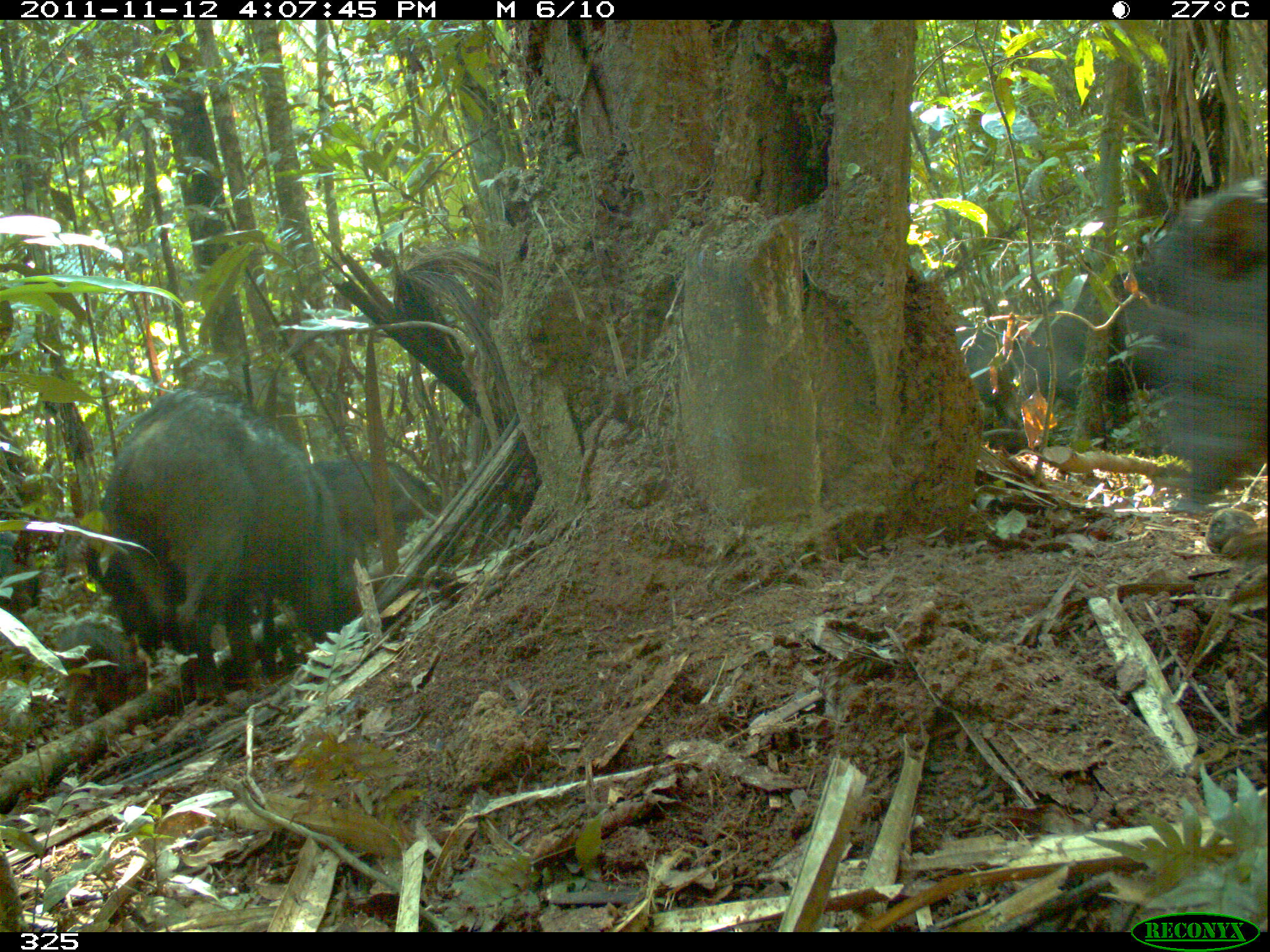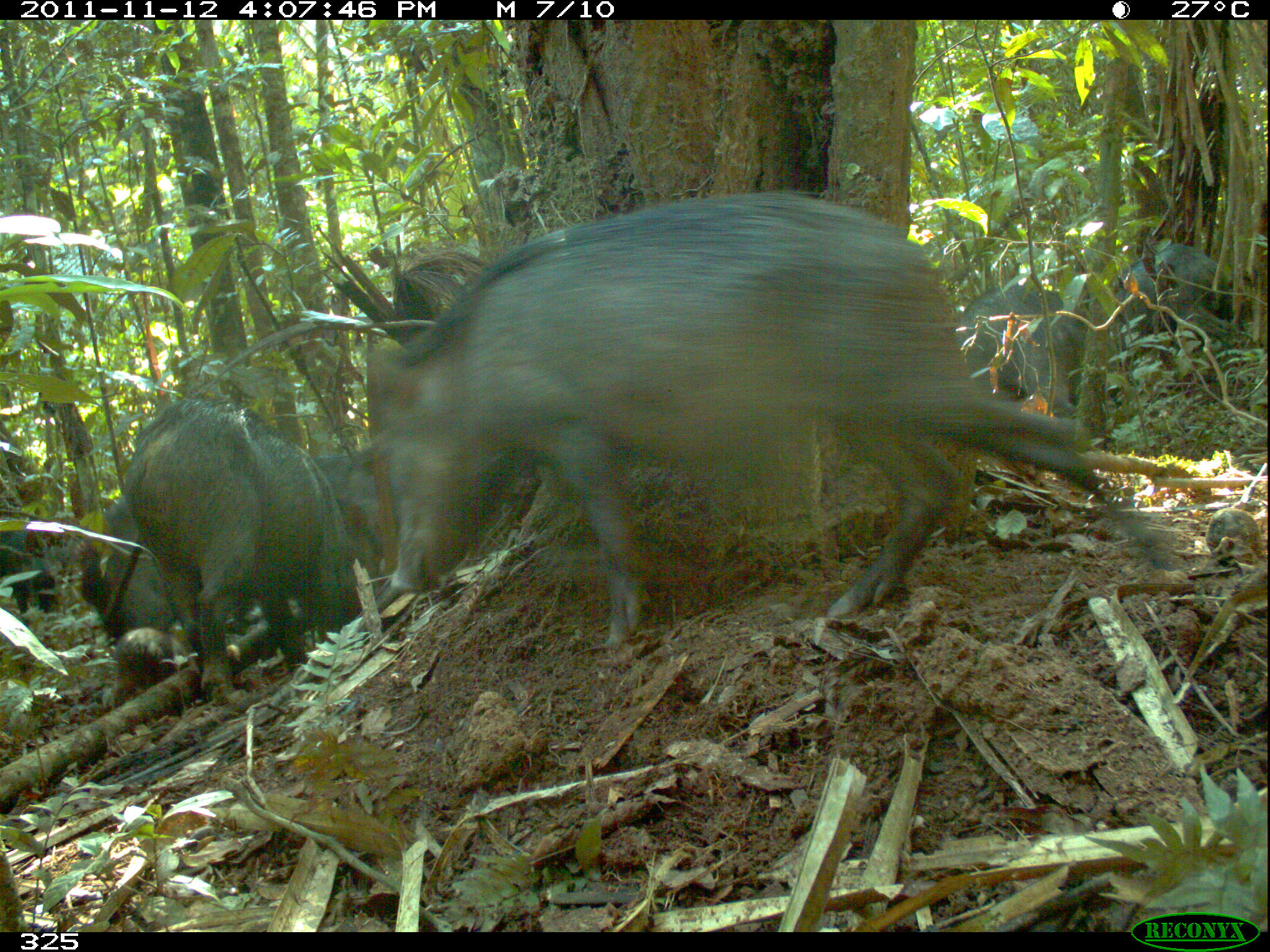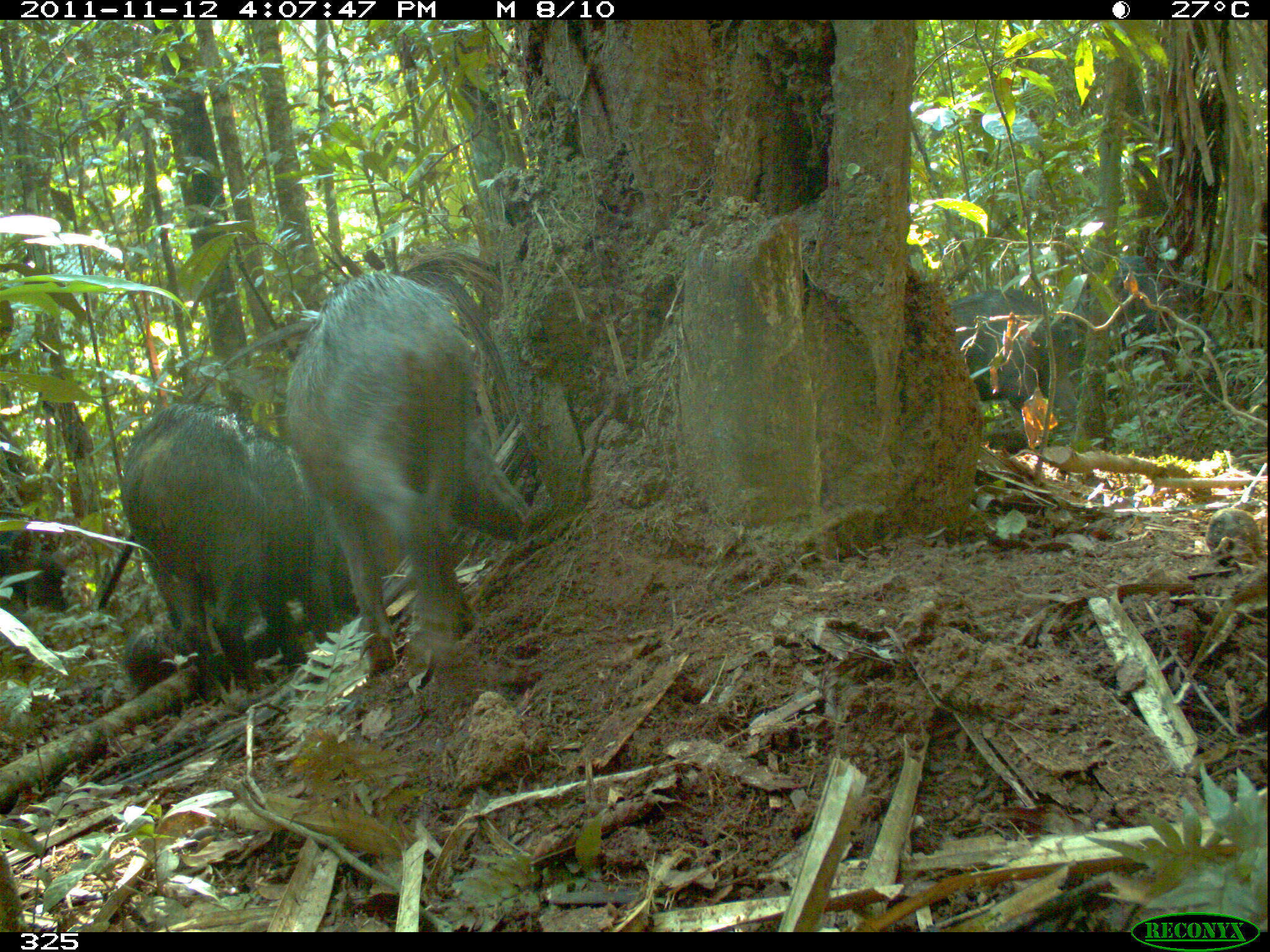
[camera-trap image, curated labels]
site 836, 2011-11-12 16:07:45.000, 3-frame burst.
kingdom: Animalia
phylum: Chordata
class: Mammalia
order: Artiodactyla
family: Tayassuidae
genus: Tayassu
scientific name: Tayassu pecari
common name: white-lipped peccary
Tayassu pecari (white-lipped peccary).